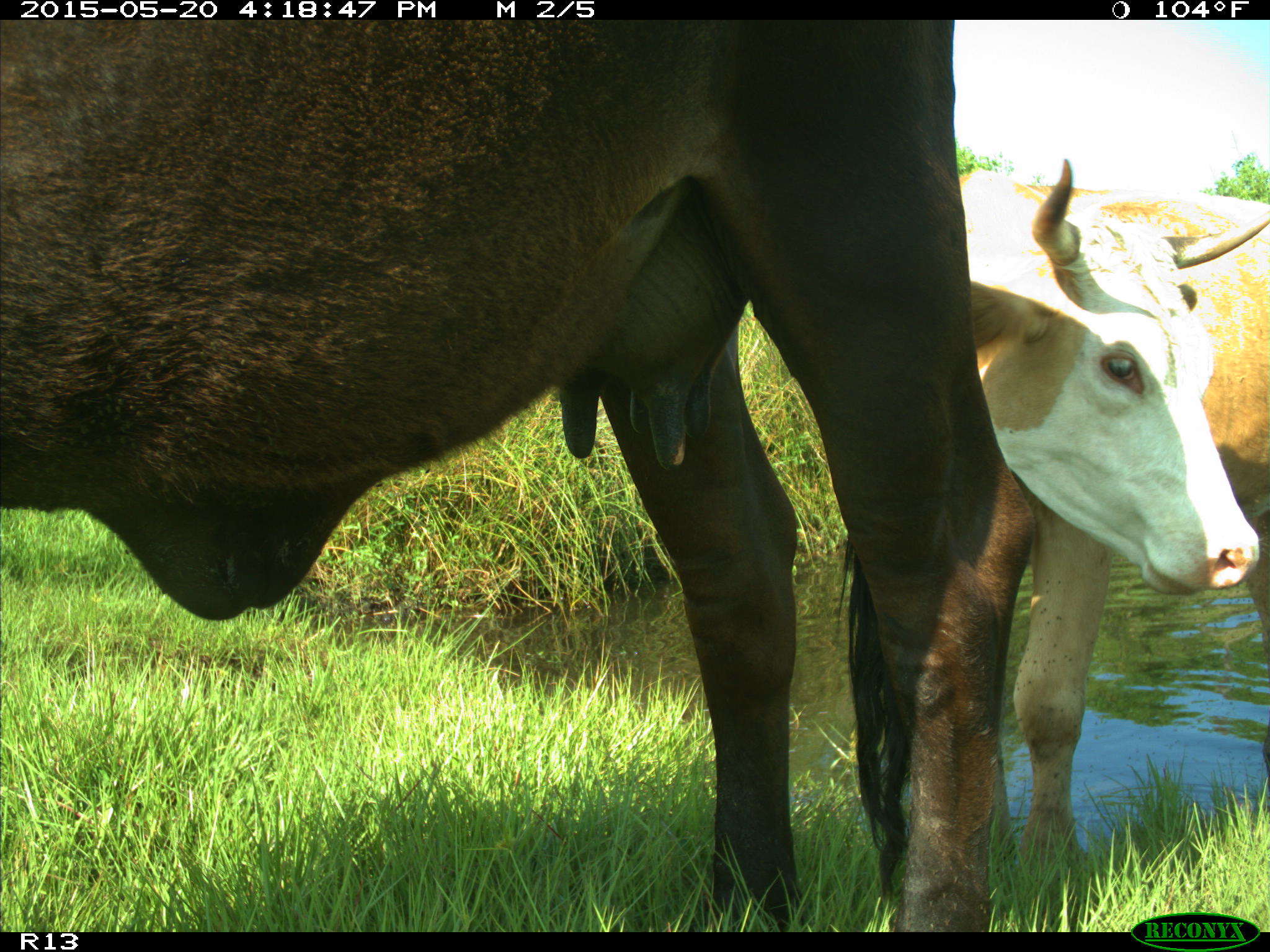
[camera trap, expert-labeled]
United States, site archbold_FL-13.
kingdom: Animalia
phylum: Chordata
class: Mammalia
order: Artiodactyla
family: Bovidae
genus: Bos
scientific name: Bos taurus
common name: domestic cow